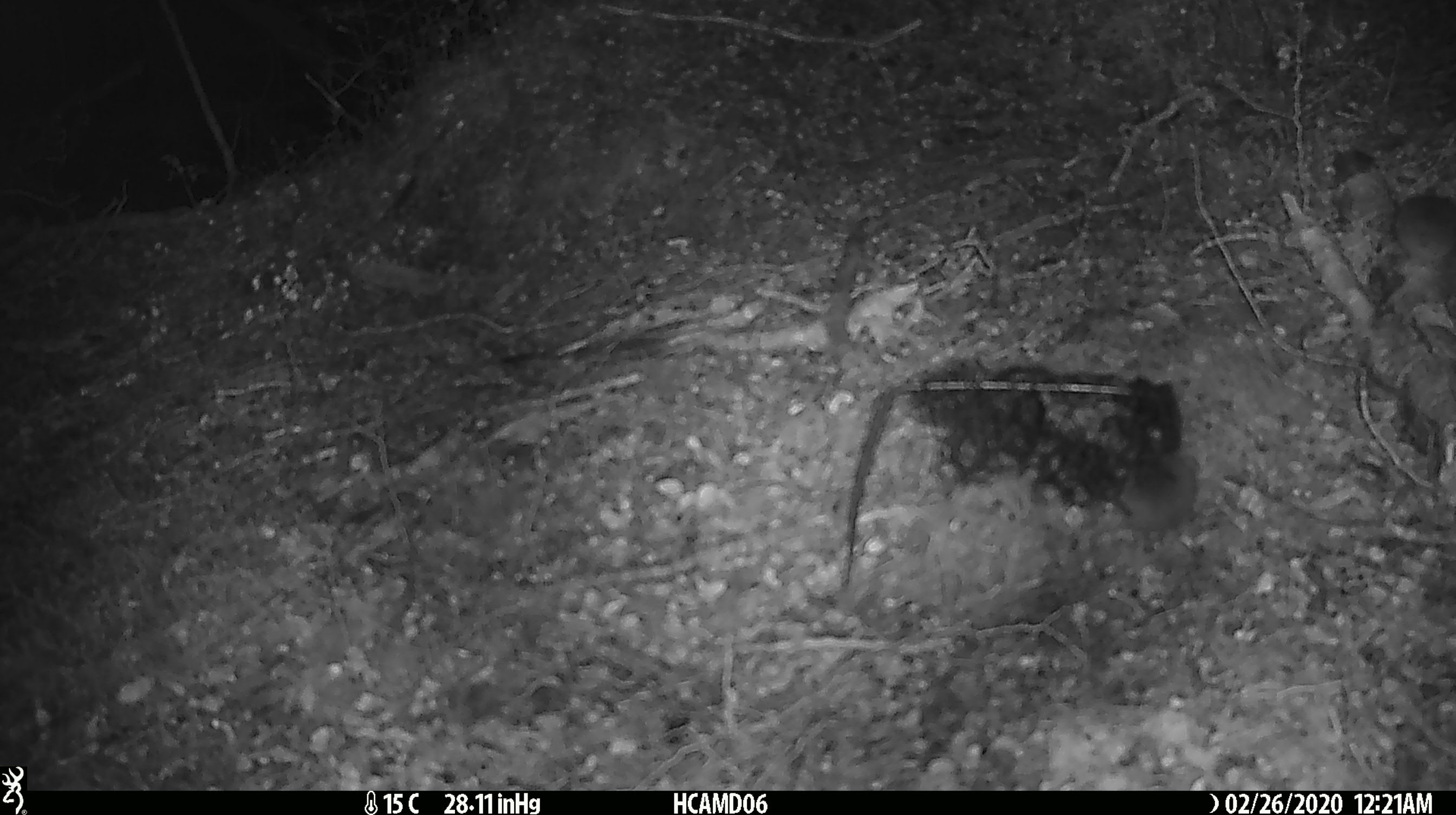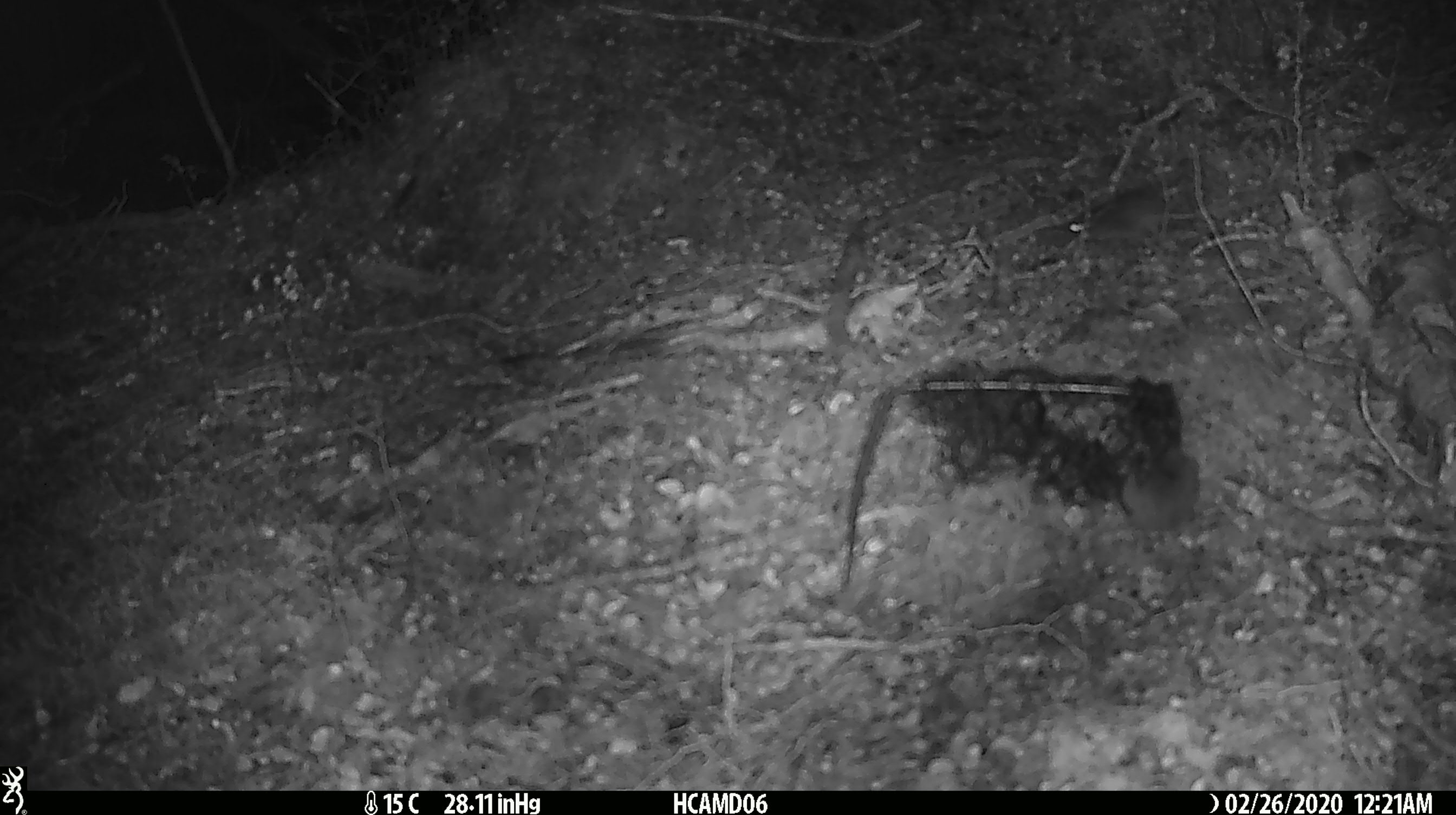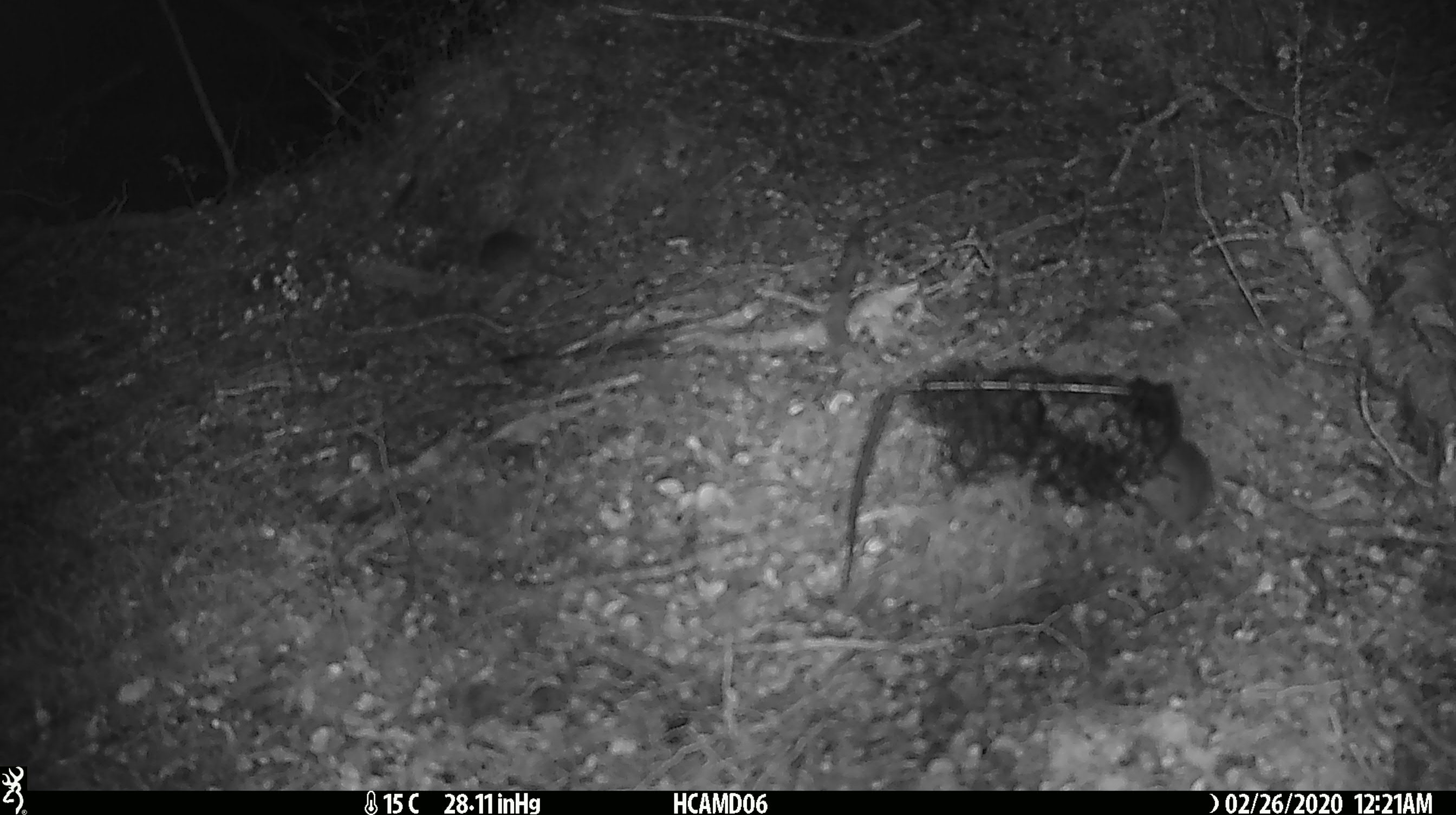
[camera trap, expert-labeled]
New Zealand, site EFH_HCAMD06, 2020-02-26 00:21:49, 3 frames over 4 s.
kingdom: Animalia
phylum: Chordata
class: Mammalia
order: Rodentia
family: Muridae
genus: Mus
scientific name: Mus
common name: mouse